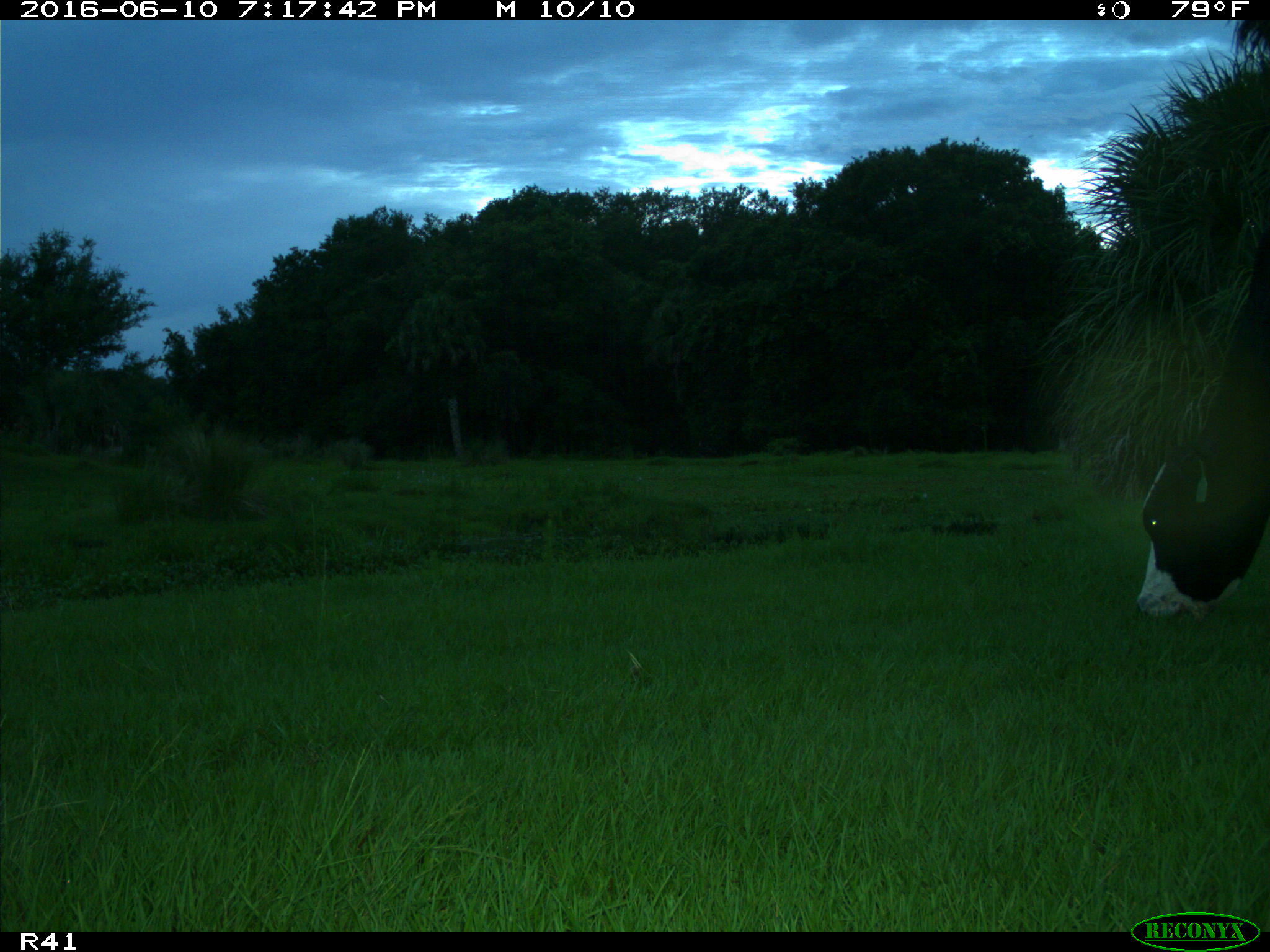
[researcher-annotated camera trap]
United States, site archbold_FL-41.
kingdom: Animalia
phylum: Chordata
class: Mammalia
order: Artiodactyla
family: Bovidae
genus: Bos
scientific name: Bos taurus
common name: domestic cow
Bos taurus (domestic cow).